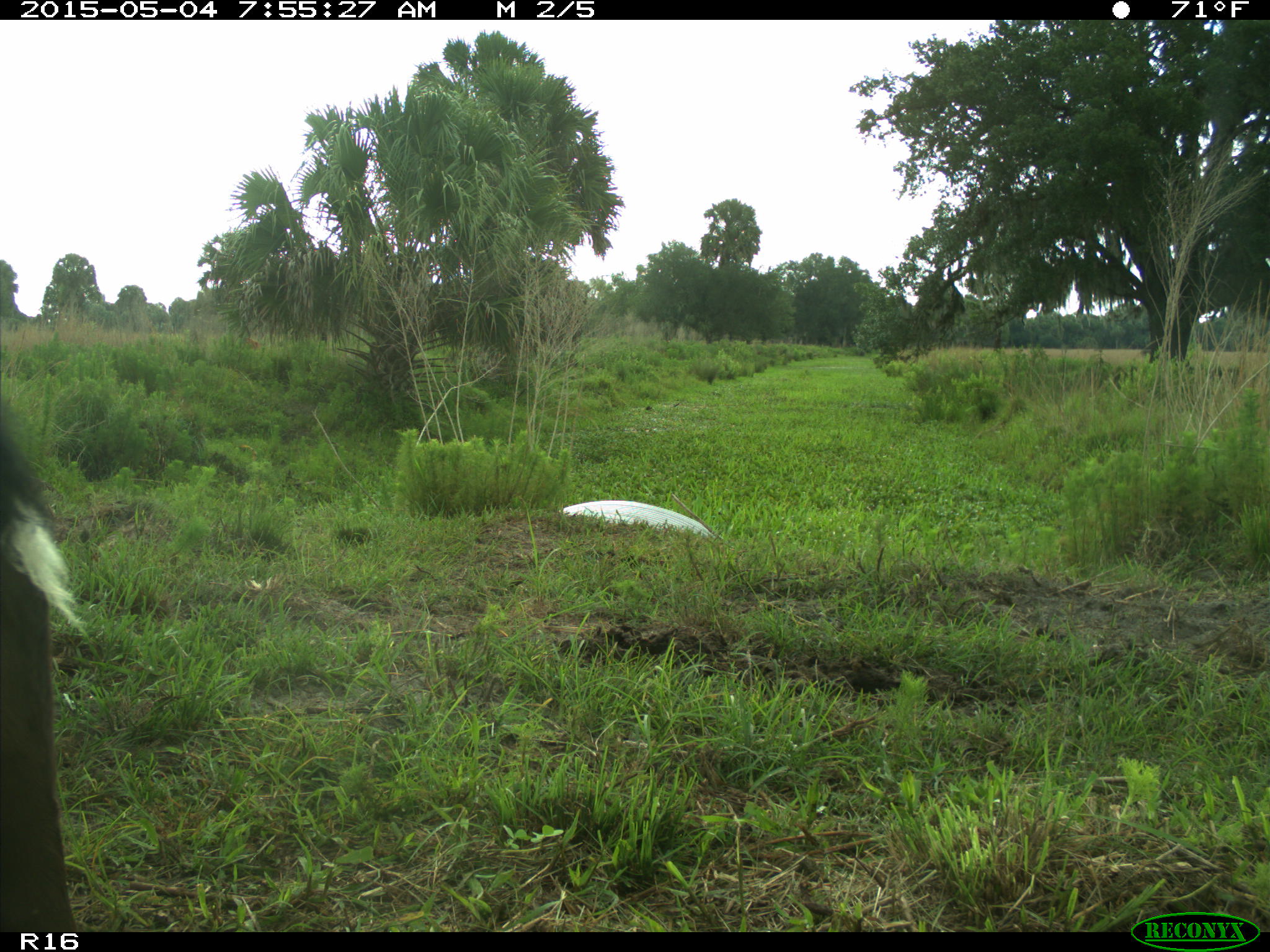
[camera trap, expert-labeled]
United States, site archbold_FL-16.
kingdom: Animalia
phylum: Chordata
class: Mammalia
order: Artiodactyla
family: Bovidae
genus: Bos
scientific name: Bos taurus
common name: domestic cow